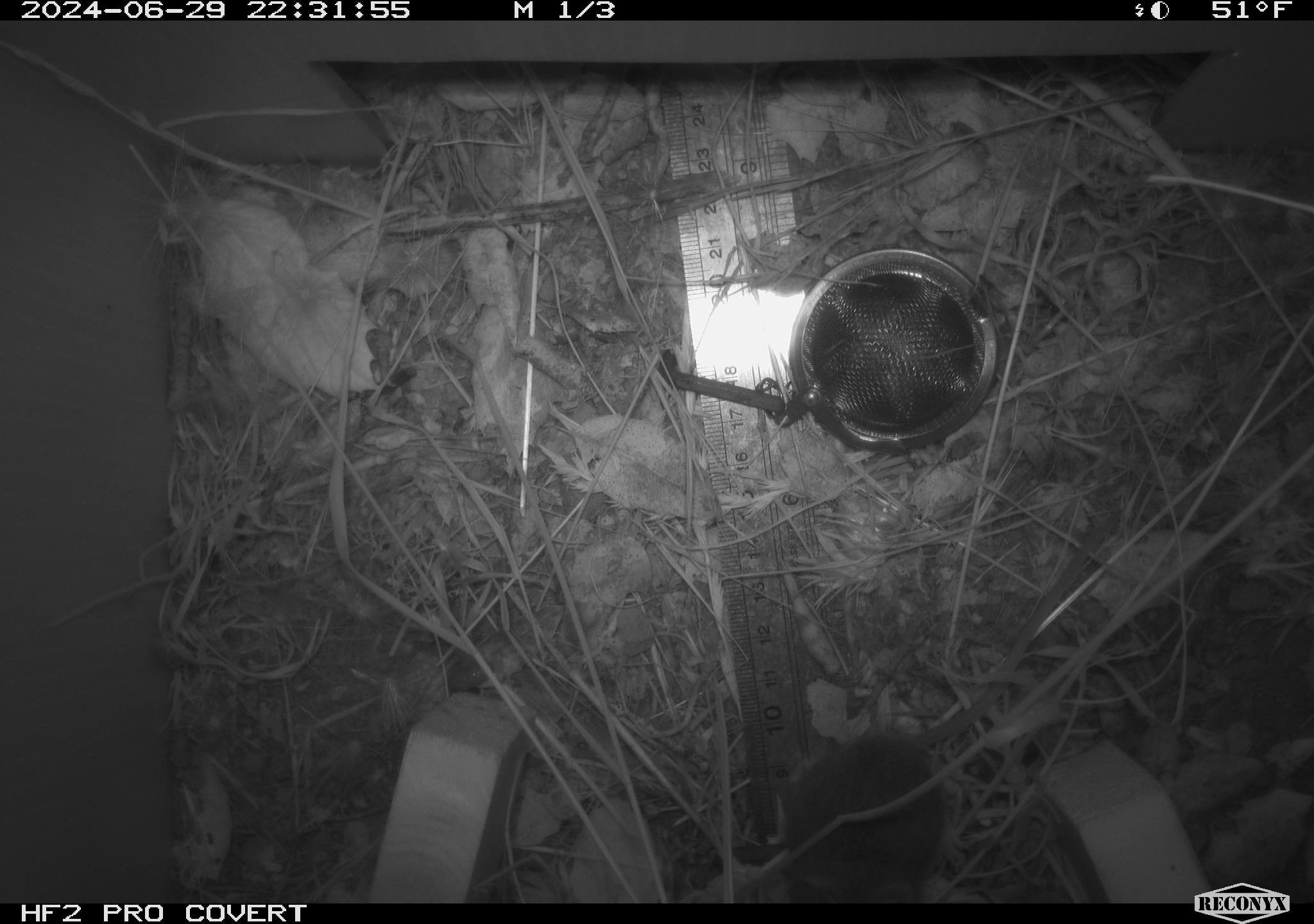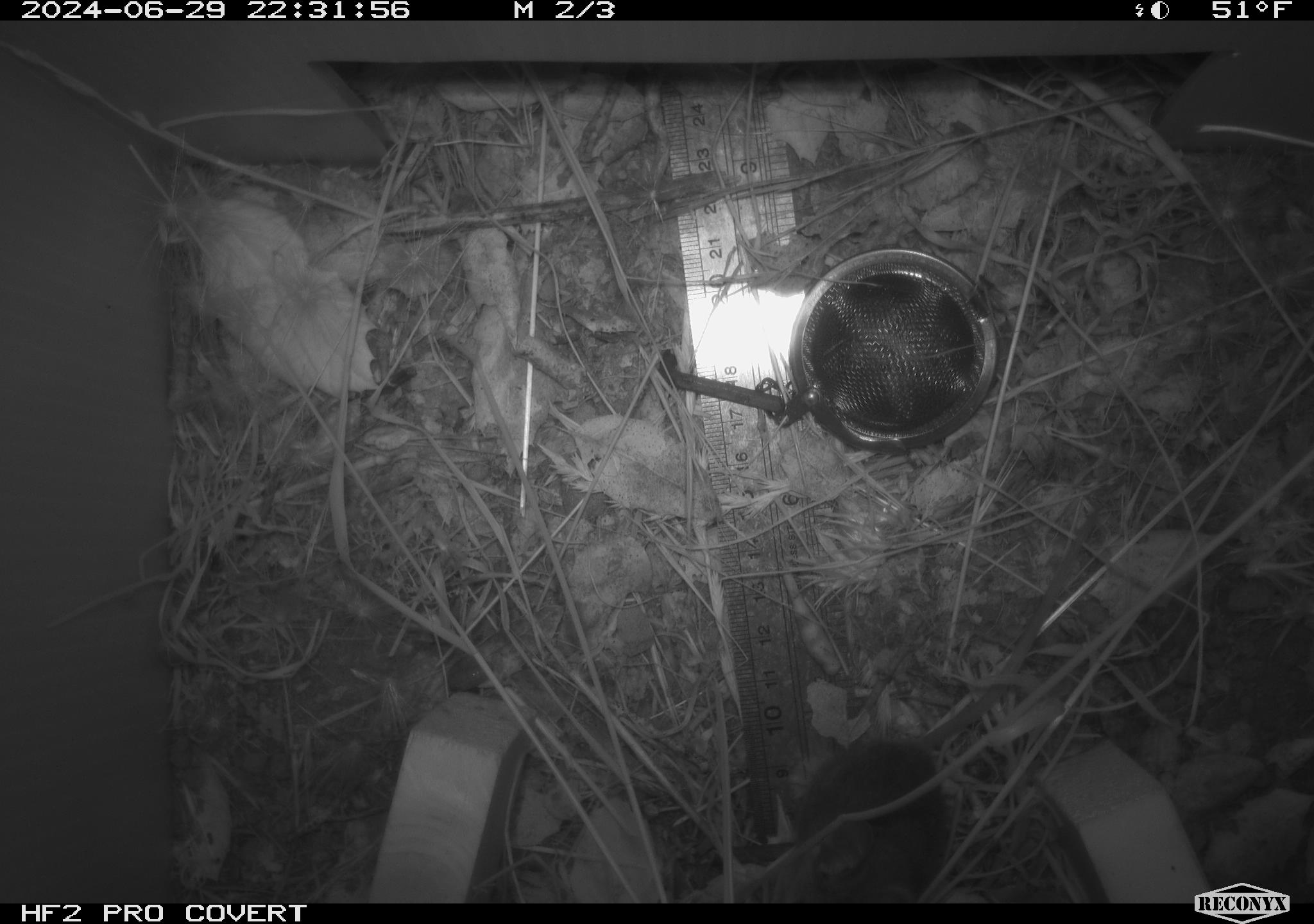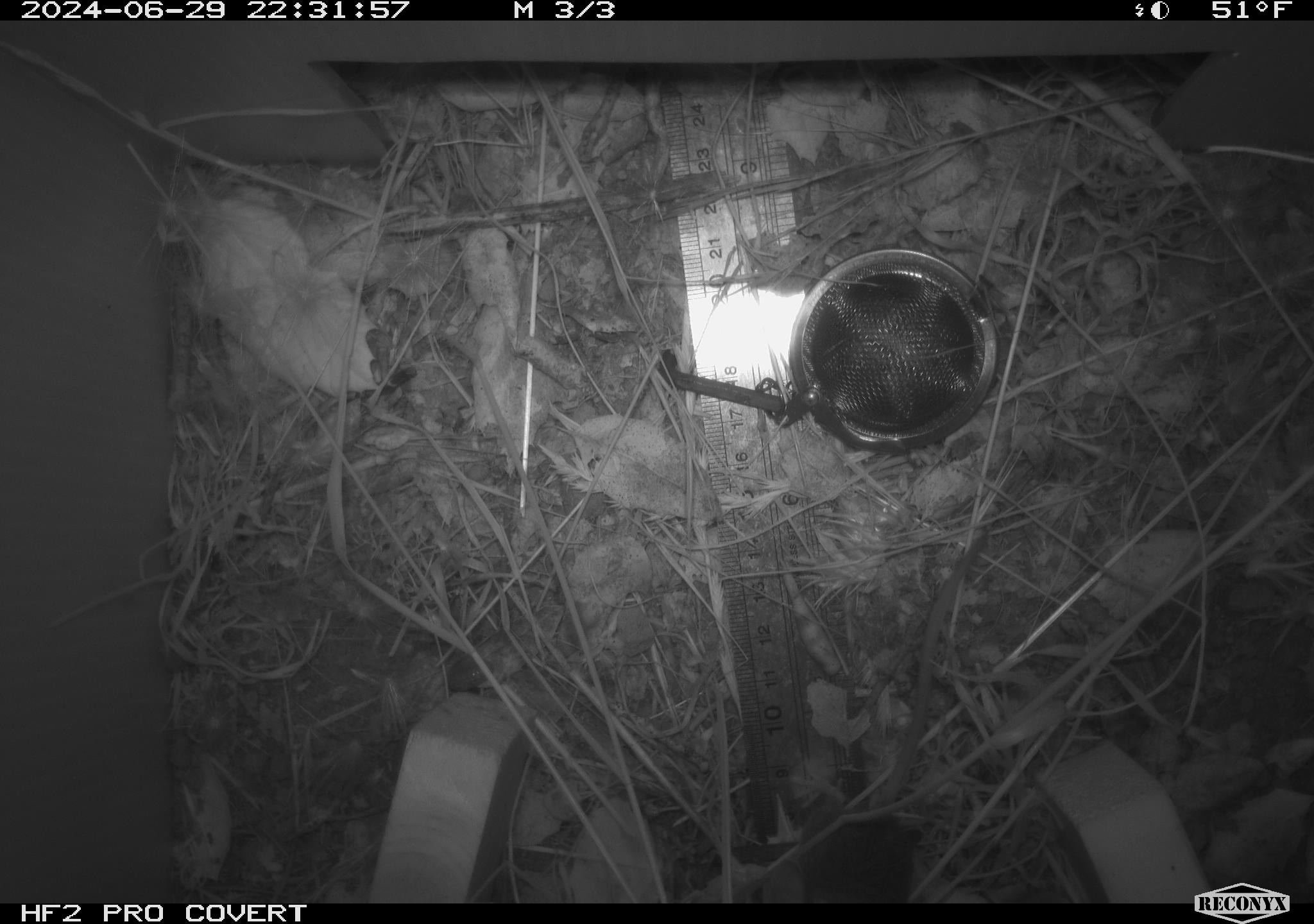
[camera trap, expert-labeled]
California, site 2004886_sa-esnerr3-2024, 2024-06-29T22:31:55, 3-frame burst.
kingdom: Animalia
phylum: Chordata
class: Mammalia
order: Rodentia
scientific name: Rodentia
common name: rodent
Rodent (Rodentia).